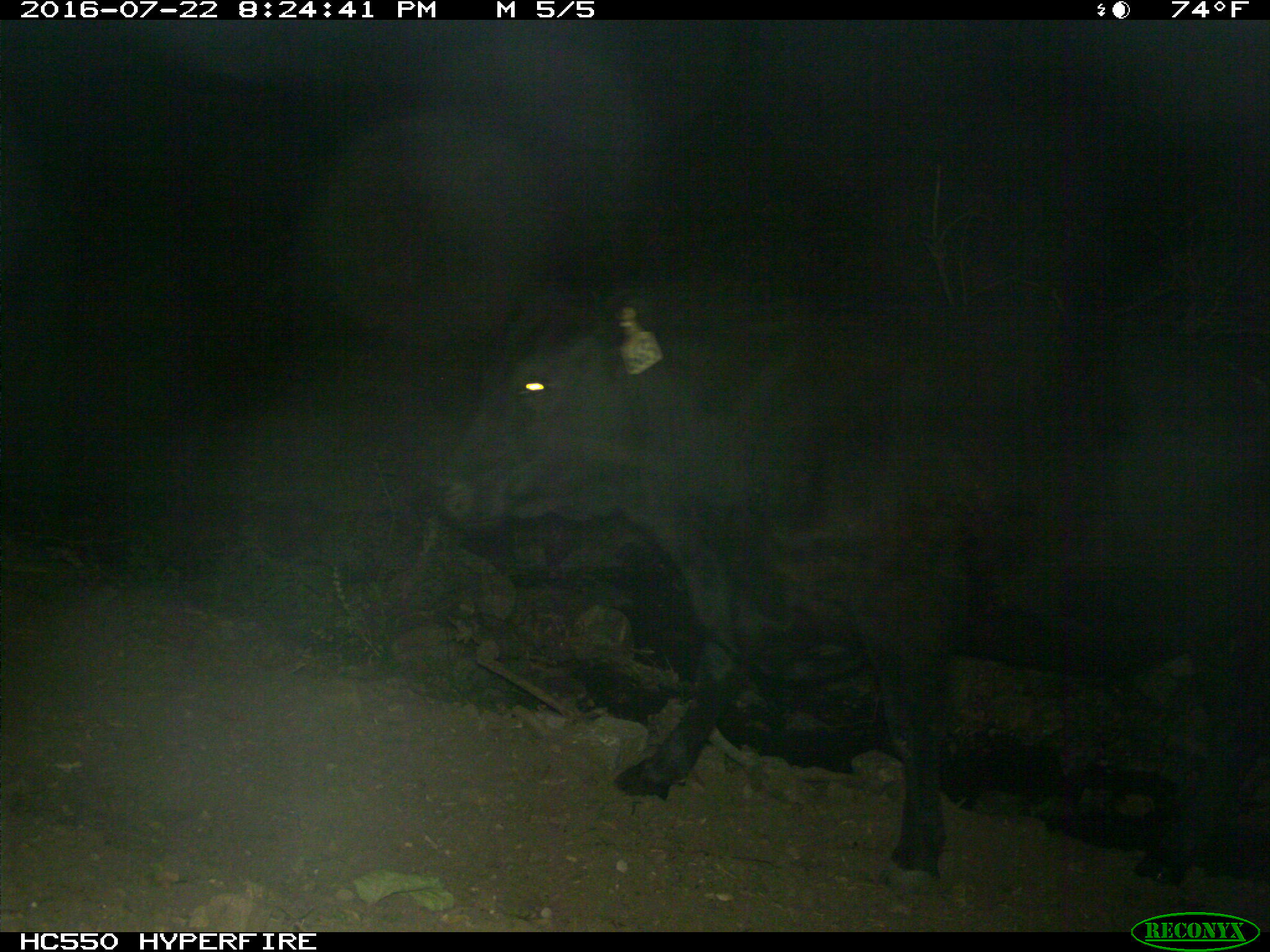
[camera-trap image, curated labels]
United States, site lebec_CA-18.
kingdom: Animalia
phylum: Chordata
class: Mammalia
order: Artiodactyla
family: Bovidae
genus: Bos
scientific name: Bos taurus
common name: domestic cow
Bos taurus (domestic cow).